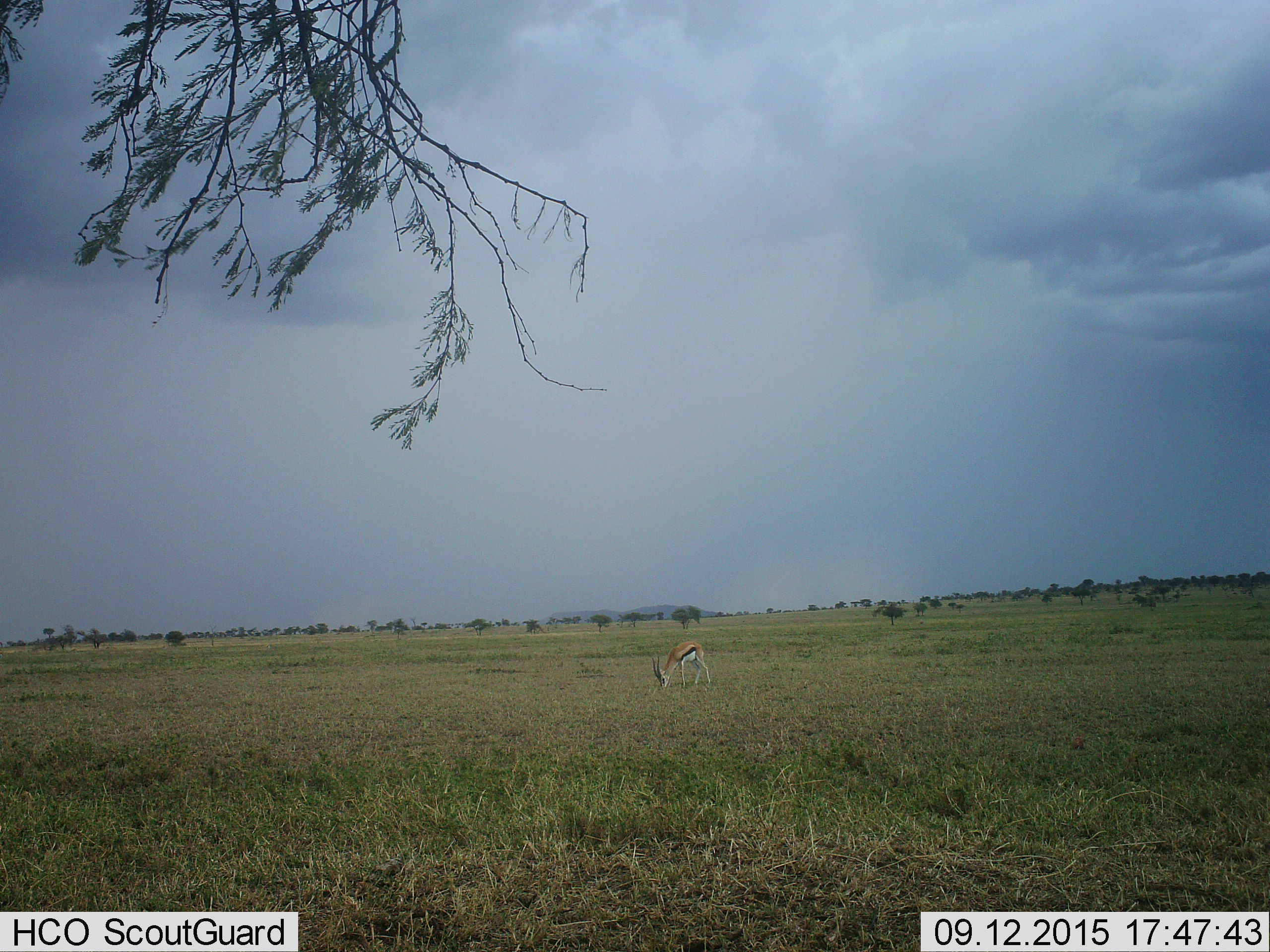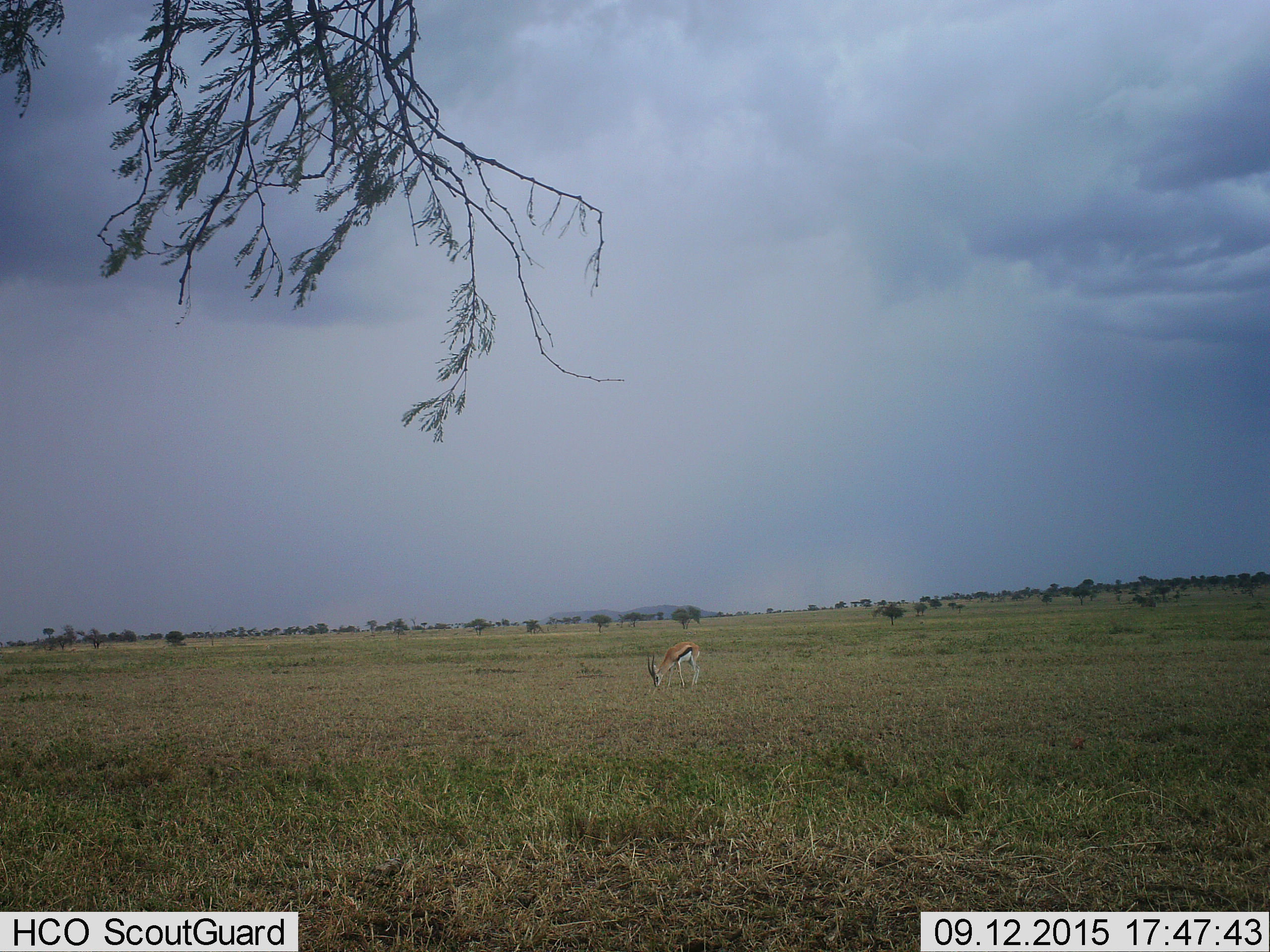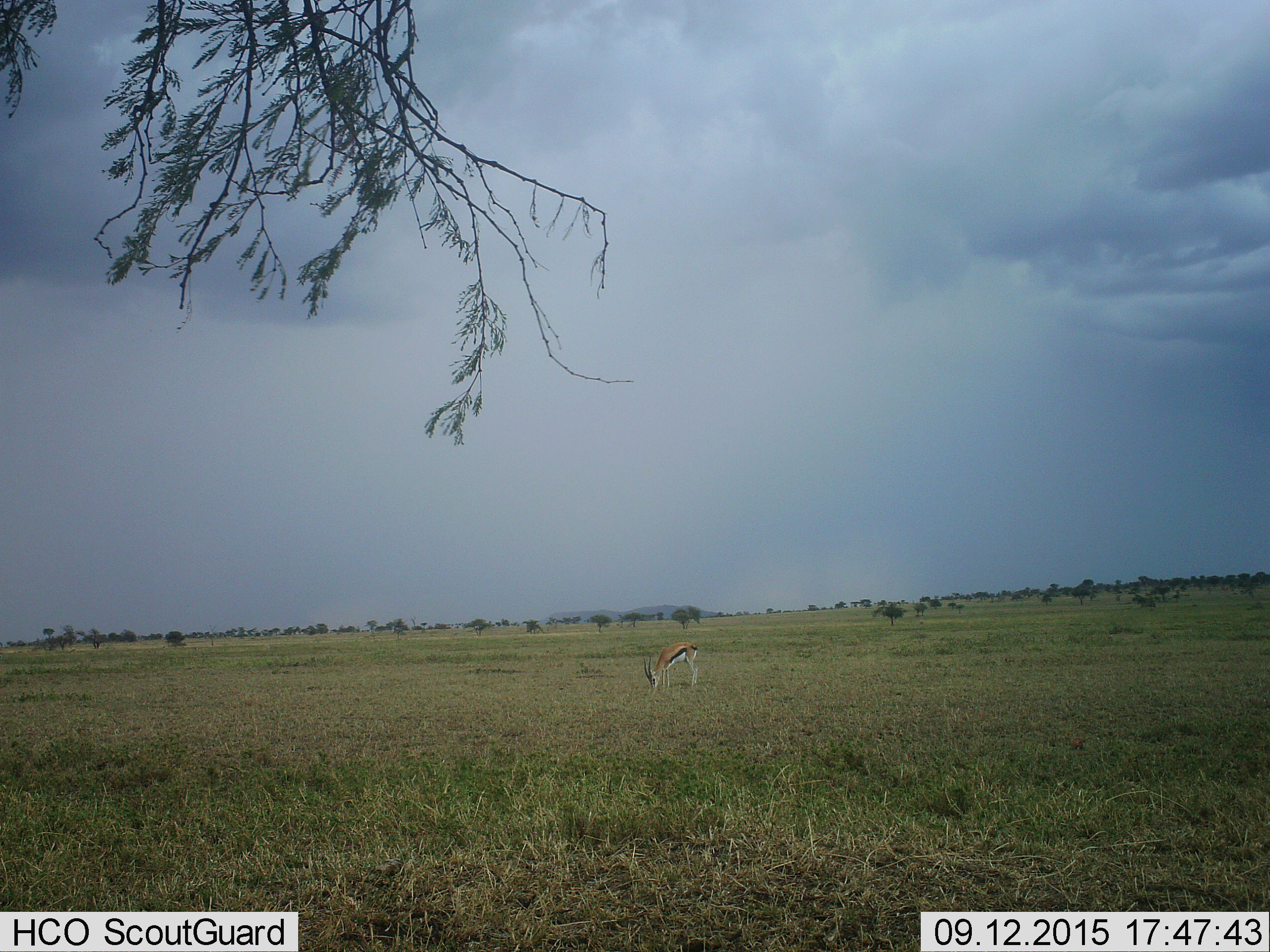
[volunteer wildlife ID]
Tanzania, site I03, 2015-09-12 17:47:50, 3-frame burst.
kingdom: Animalia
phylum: Chordata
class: Mammalia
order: Artiodactyla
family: Bovidae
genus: Eudorcas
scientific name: Eudorcas thomsonii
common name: thomson's gazelle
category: gazellethomsons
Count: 1.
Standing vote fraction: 22%.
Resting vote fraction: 0%.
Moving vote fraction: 11%.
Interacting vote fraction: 0%.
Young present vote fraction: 0%.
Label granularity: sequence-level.